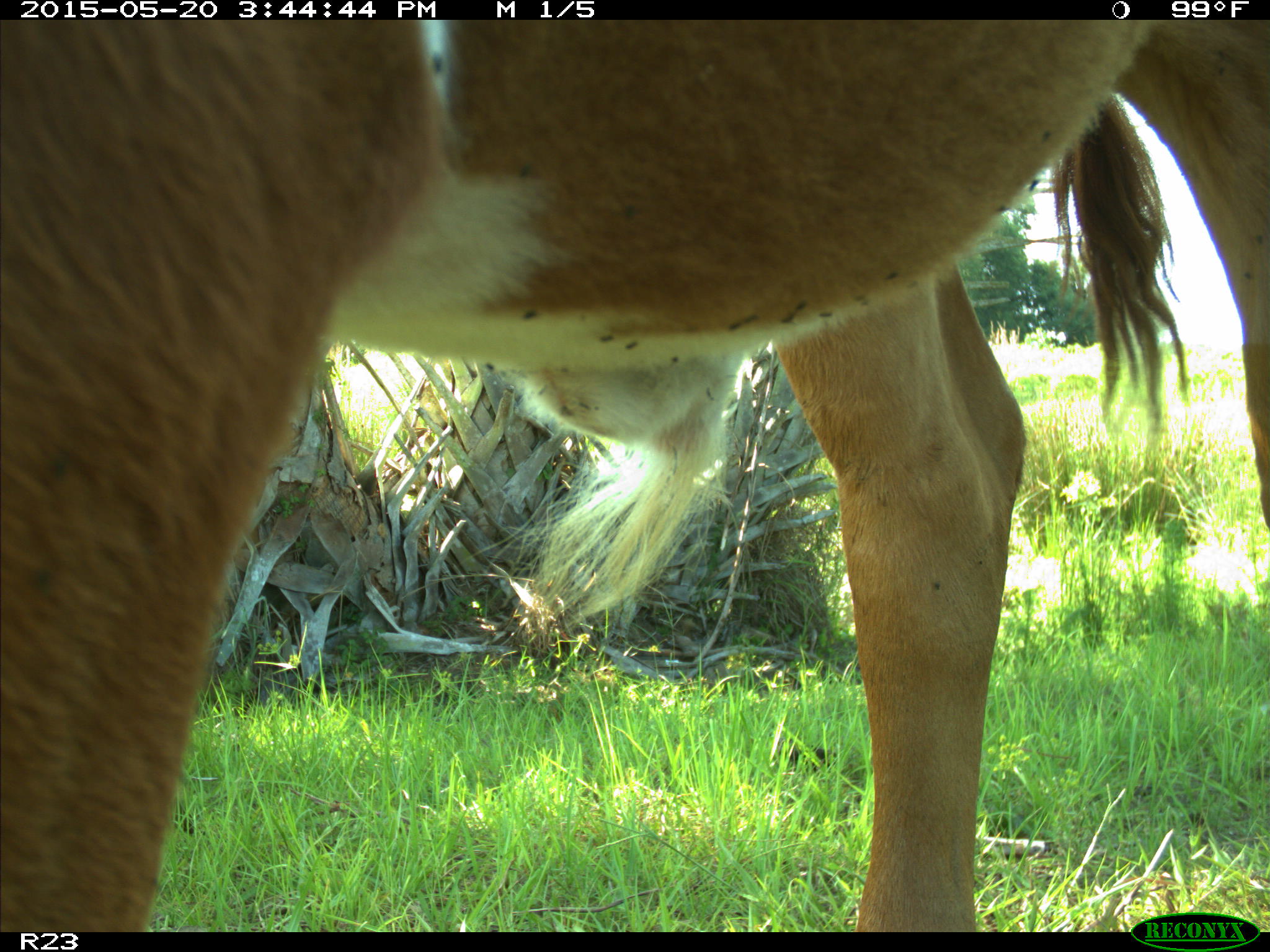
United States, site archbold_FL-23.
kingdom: Animalia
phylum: Chordata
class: Mammalia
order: Artiodactyla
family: Bovidae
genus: Bos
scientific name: Bos taurus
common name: domestic cow